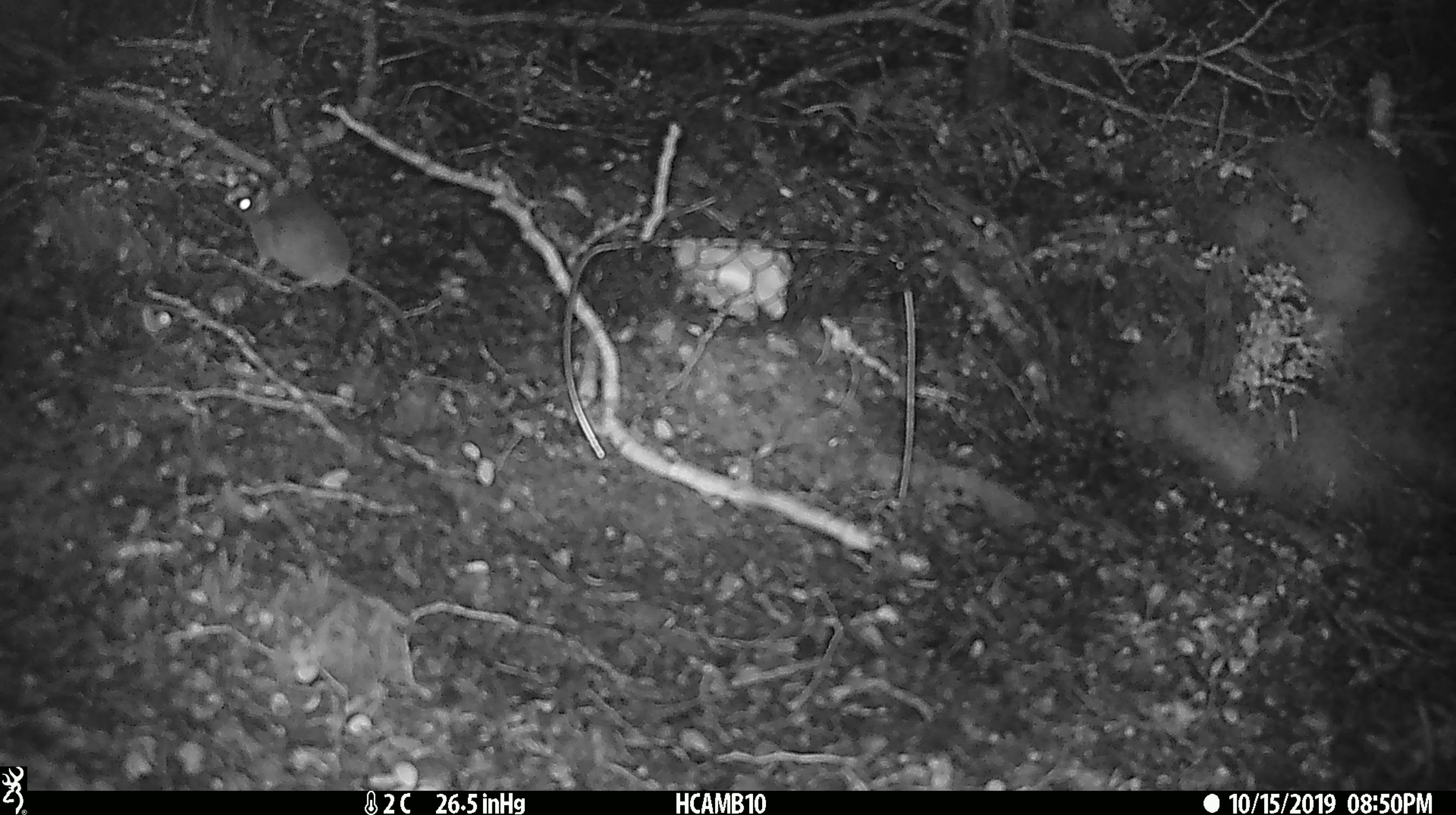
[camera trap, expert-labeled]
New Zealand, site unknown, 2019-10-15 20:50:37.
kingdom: Animalia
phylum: Chordata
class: Mammalia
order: Rodentia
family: Muridae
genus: Mus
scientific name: Mus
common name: mouse